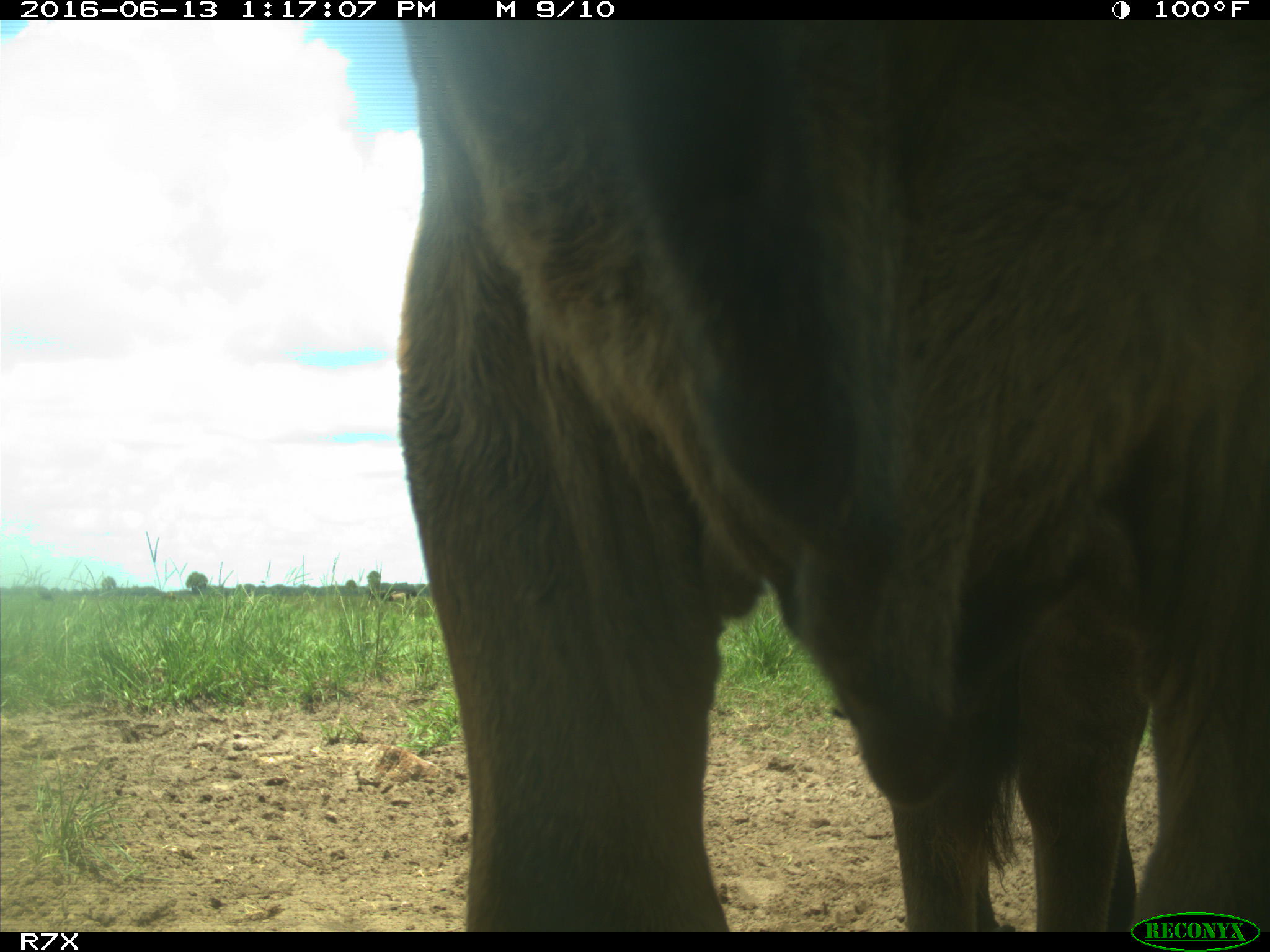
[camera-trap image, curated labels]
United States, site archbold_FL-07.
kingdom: Animalia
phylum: Chordata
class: Mammalia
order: Artiodactyla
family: Bovidae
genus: Bos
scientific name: Bos taurus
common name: domestic cow